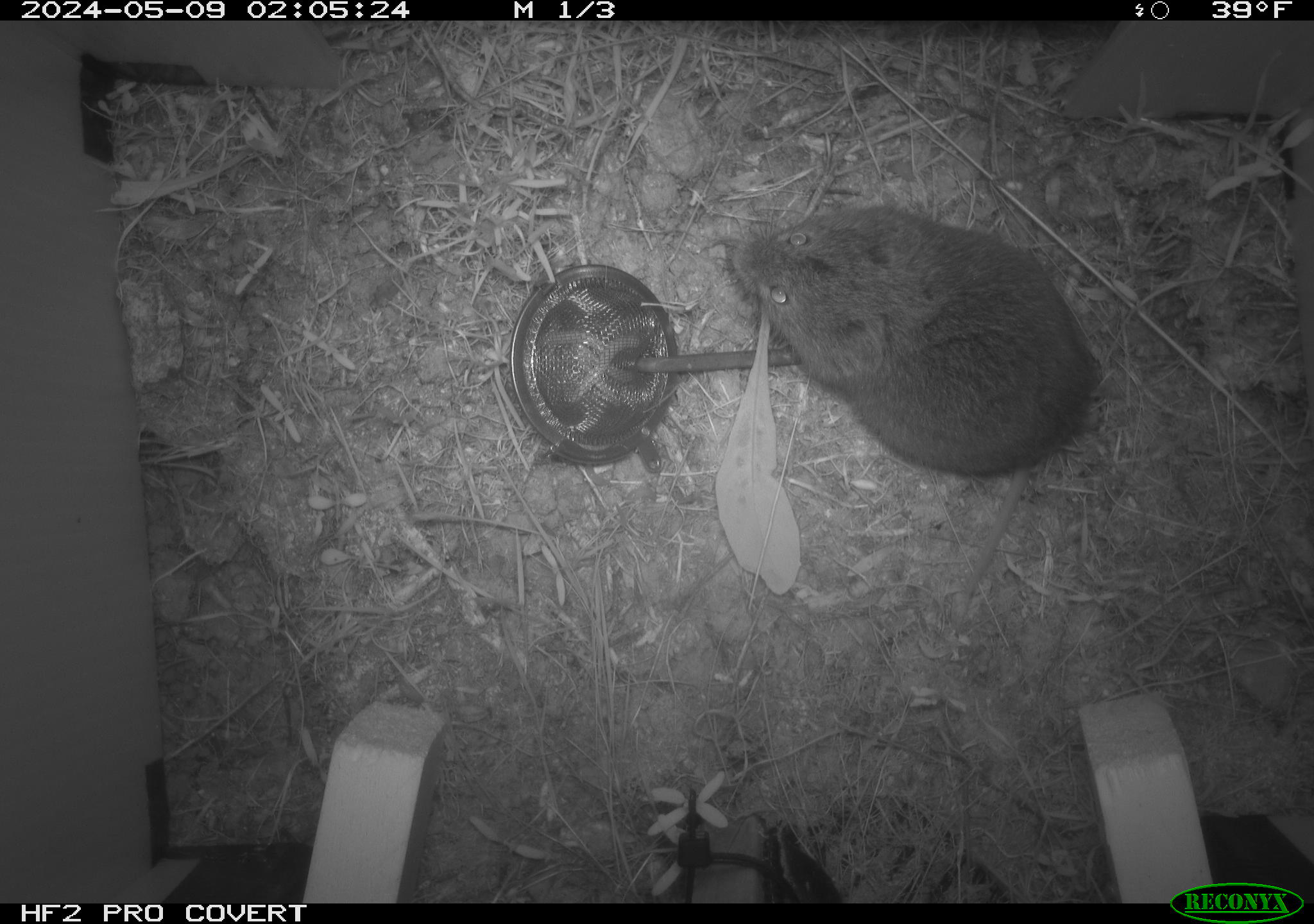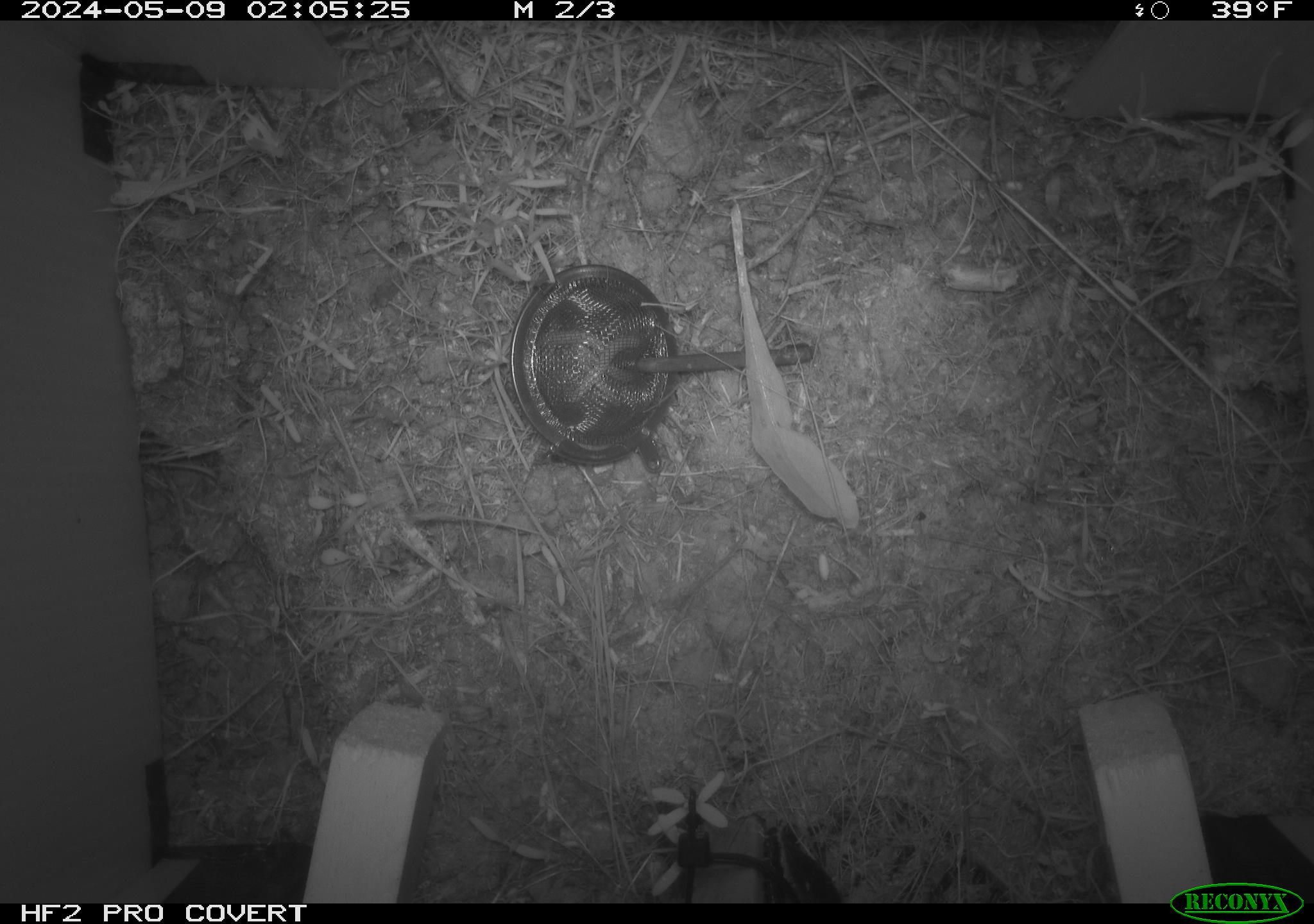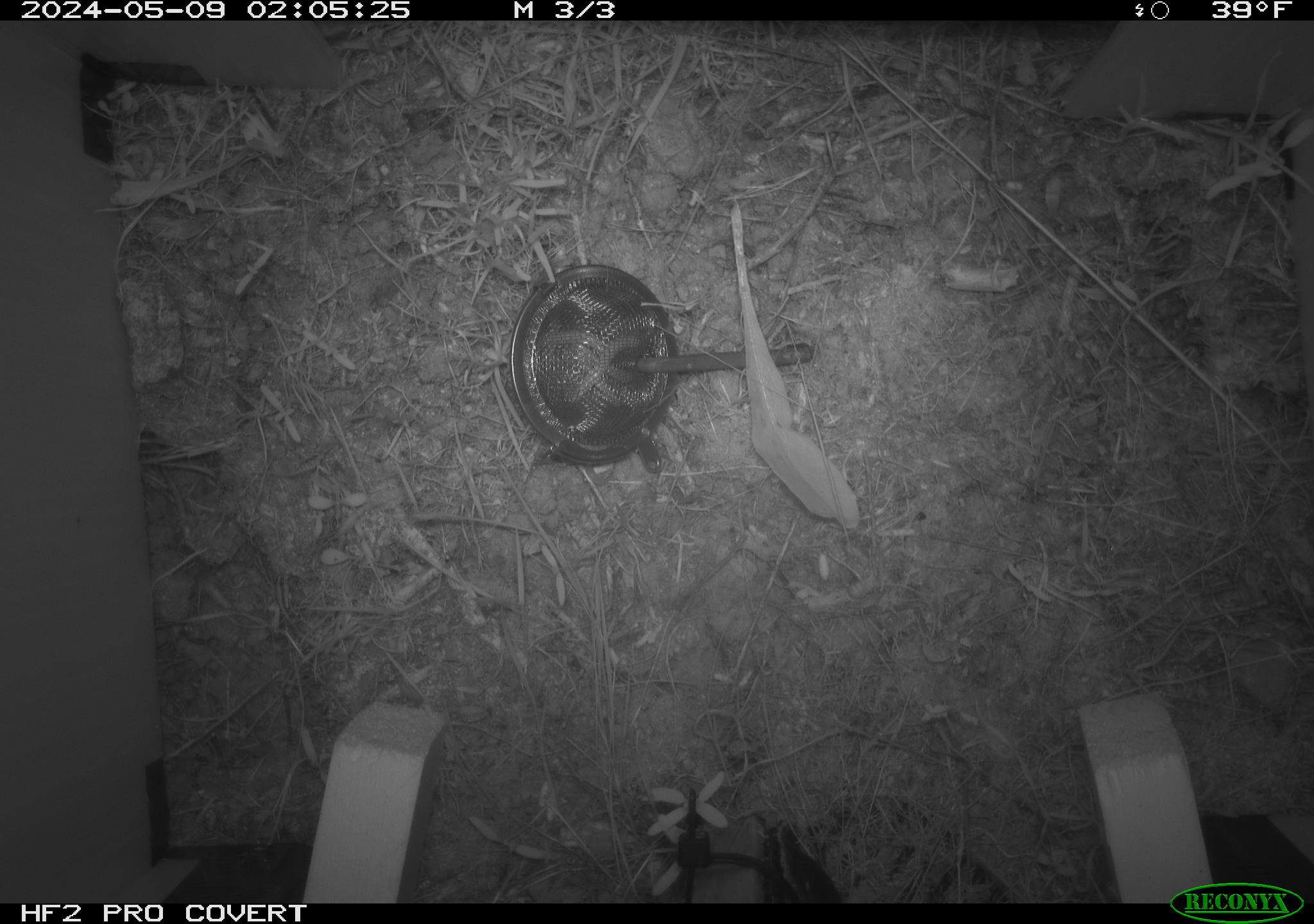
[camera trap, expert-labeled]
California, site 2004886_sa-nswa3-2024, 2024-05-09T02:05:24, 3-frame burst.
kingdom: Animalia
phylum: Chordata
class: Mammalia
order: Rodentia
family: Cricetidae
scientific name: Arvicolinae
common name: voles, lemmings, and muskrats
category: arvicolinae subfamily